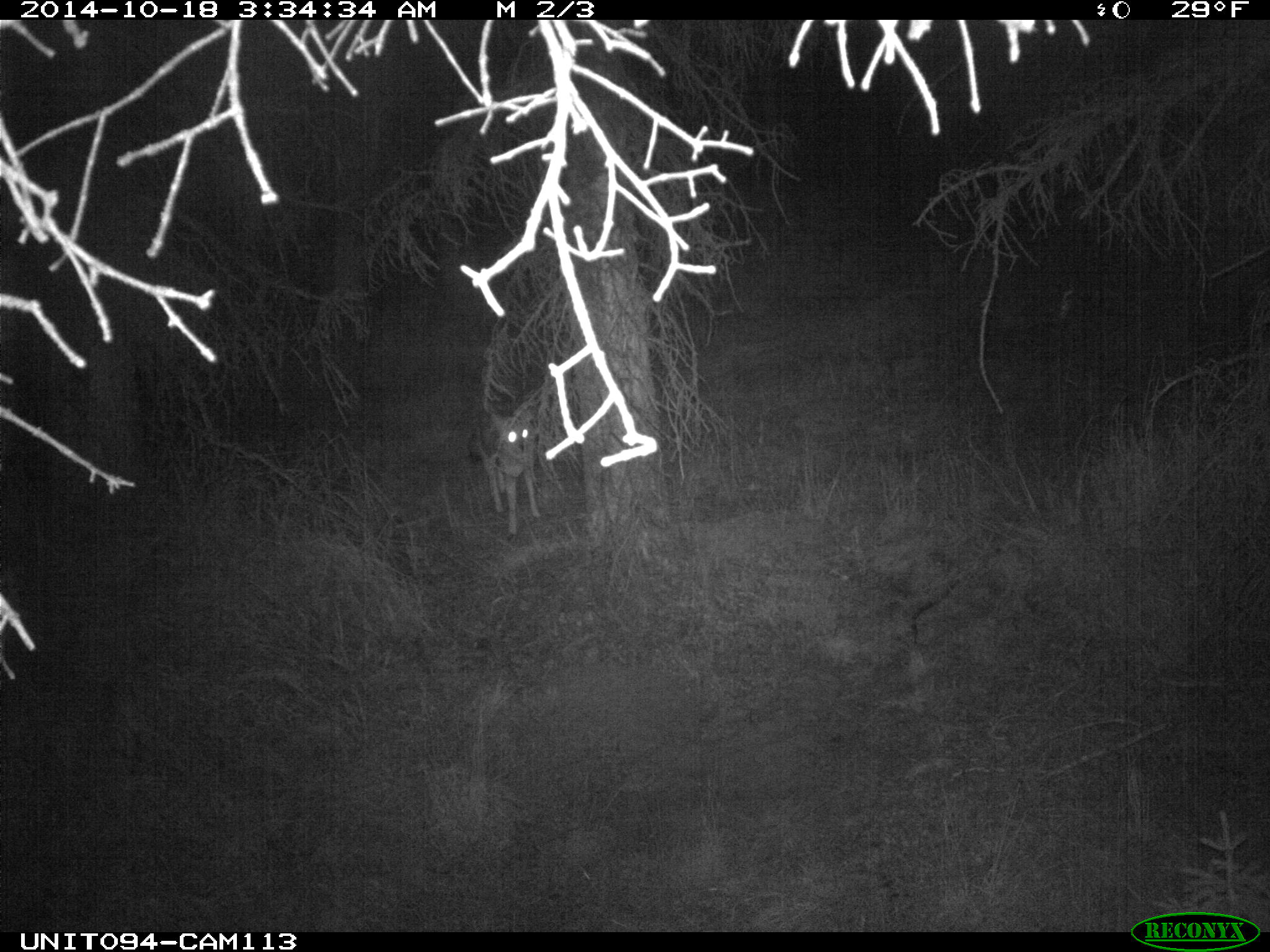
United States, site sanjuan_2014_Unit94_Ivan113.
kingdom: Animalia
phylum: Chordata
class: Mammalia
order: Carnivora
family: Canidae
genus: Canis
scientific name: Canis latrans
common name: coyote